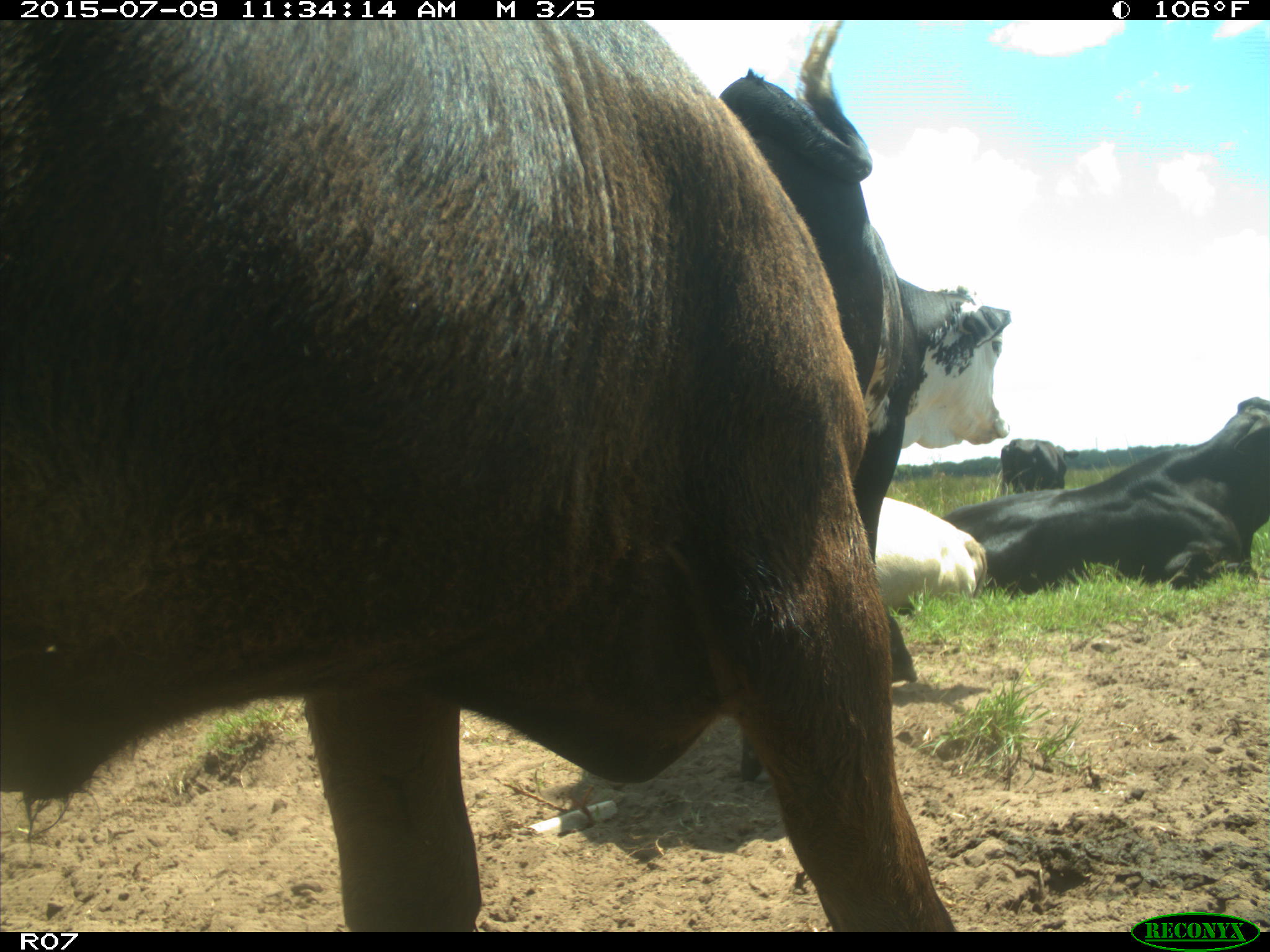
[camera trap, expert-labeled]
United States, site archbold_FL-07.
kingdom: Animalia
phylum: Chordata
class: Mammalia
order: Artiodactyla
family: Bovidae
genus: Bos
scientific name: Bos taurus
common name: domestic cow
Bos taurus (domestic cow).